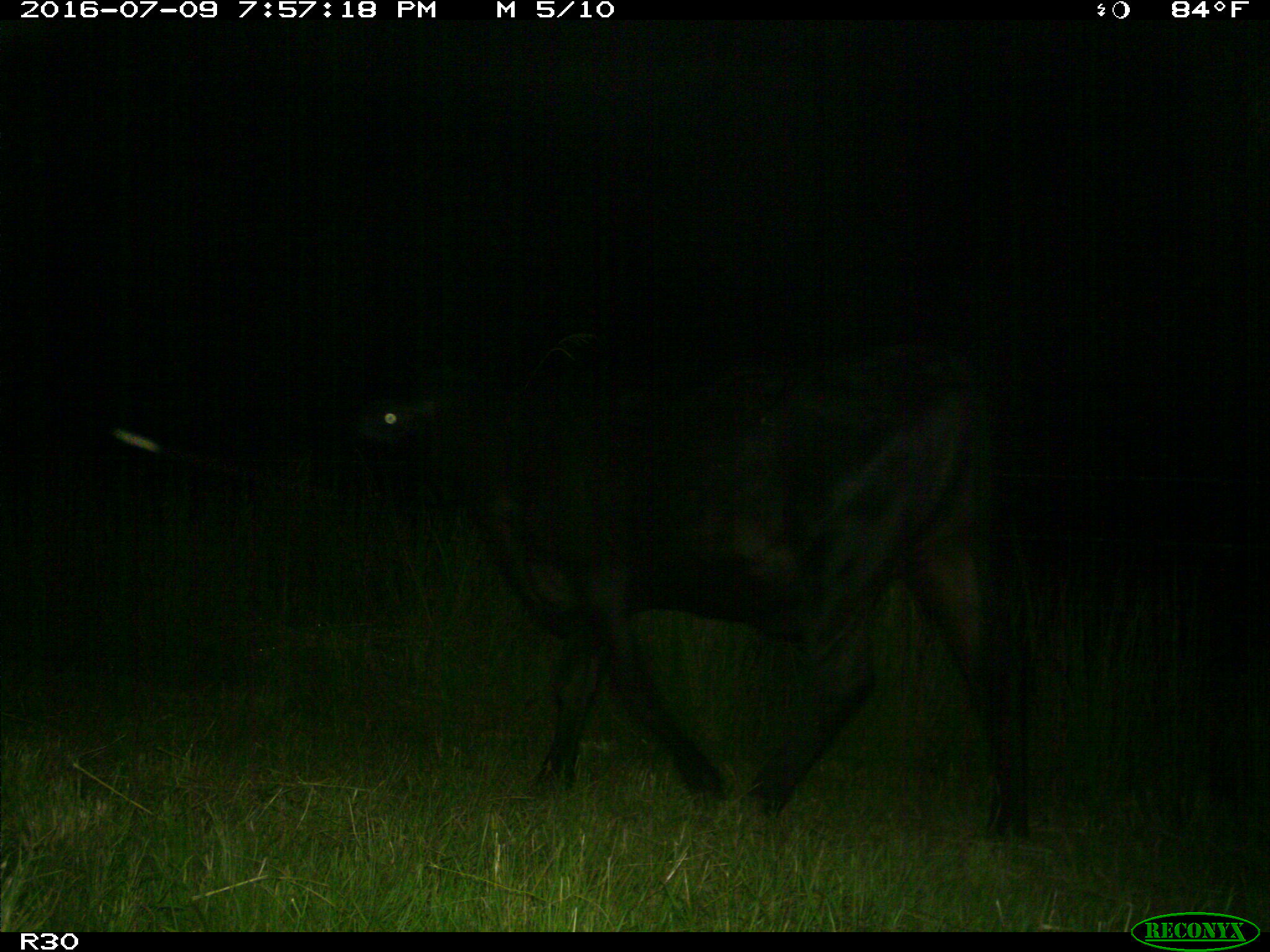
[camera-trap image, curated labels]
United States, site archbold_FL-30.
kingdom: Animalia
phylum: Chordata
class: Mammalia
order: Artiodactyla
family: Bovidae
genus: Bos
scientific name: Bos taurus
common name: domestic cow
Bos taurus (domestic cow).